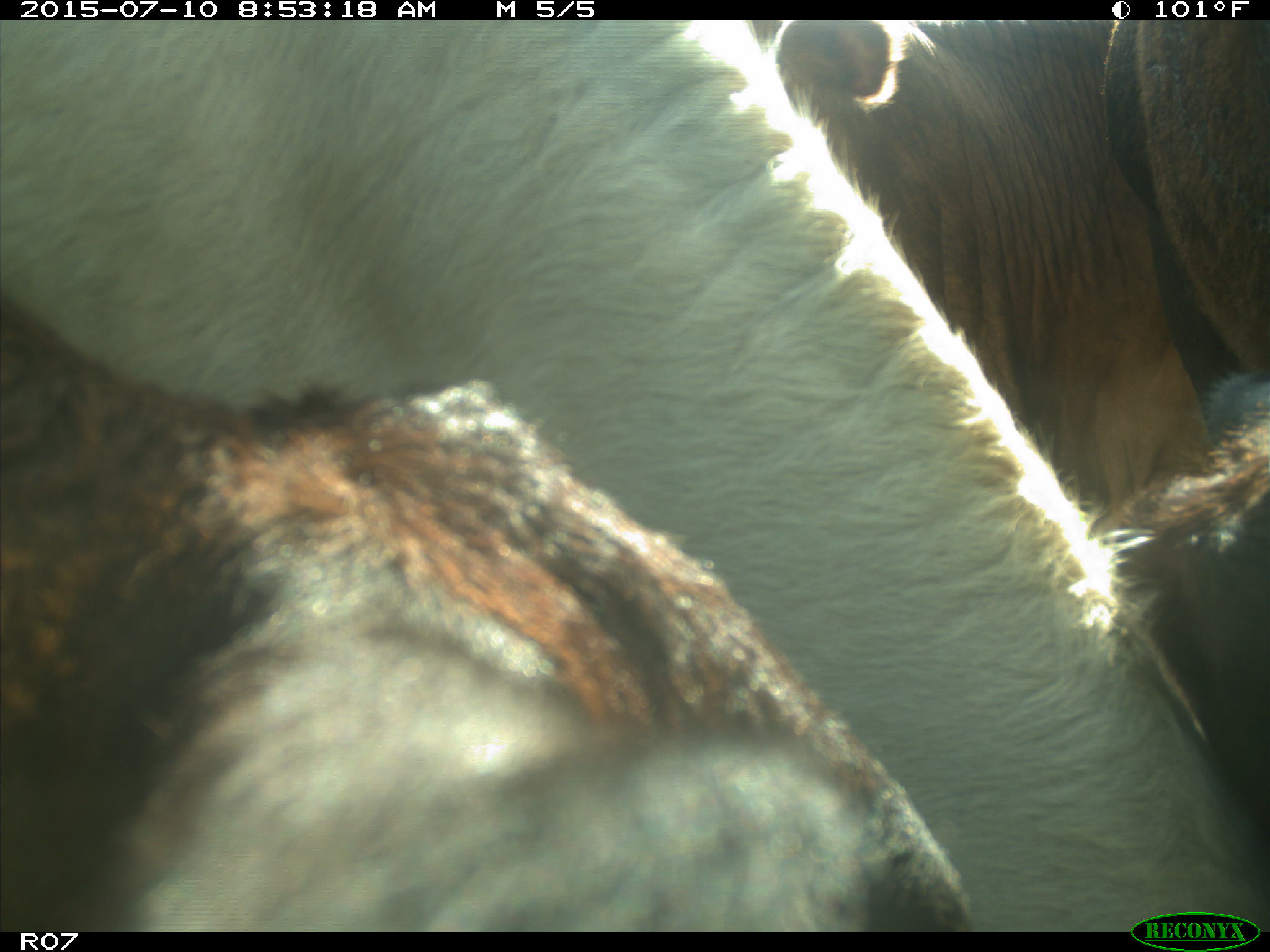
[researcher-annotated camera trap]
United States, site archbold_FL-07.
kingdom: Animalia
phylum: Chordata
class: Mammalia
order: Artiodactyla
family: Bovidae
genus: Bos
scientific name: Bos taurus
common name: domestic cow